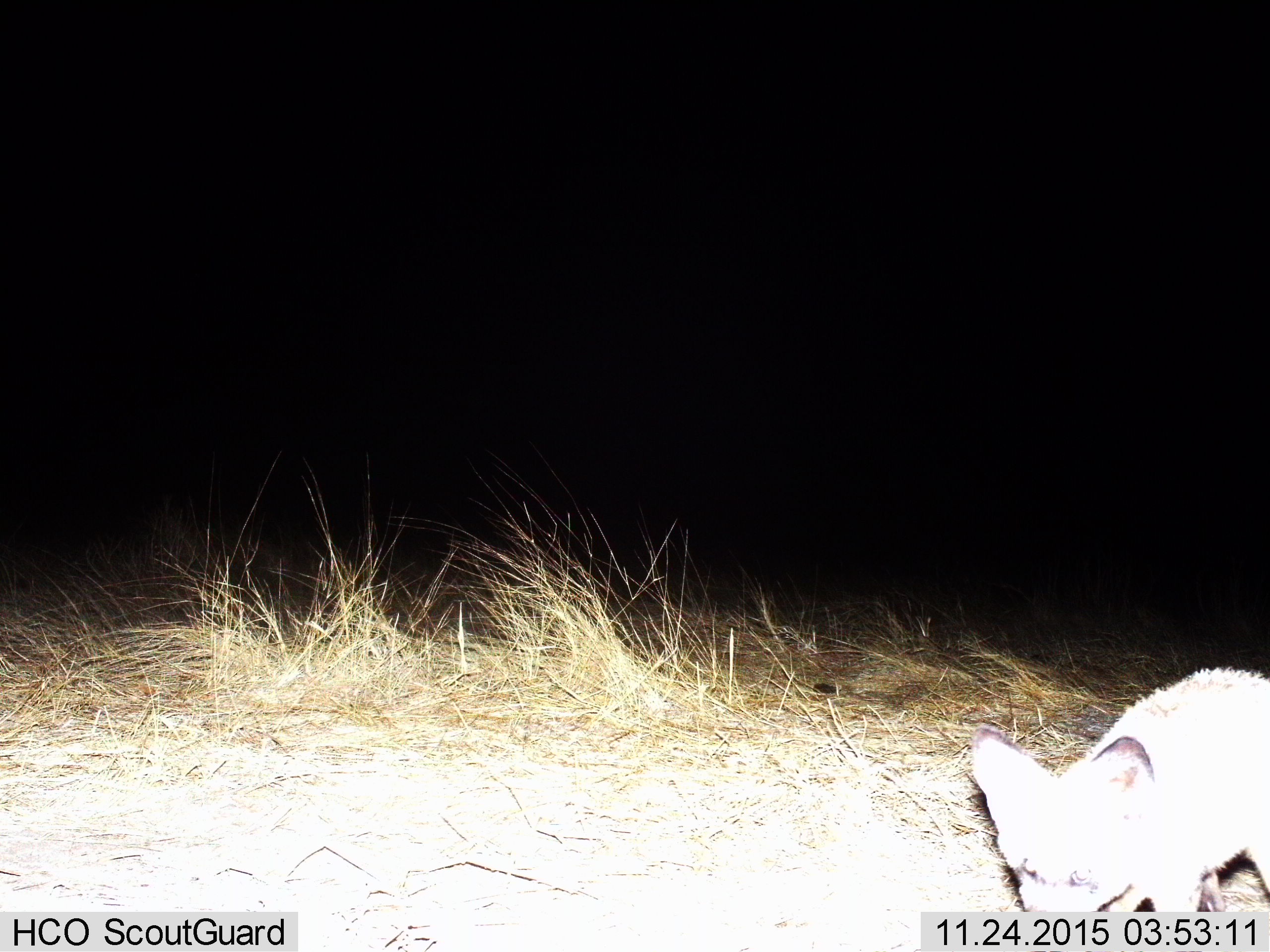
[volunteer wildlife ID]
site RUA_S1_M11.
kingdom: Animalia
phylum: Chordata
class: Mammalia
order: Carnivora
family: Canidae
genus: Otocyon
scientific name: Otocyon megalotis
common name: bat-eared fox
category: foxbateared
Foxbateared (bat-eared fox) (Otocyon megalotis), count 1. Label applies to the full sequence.